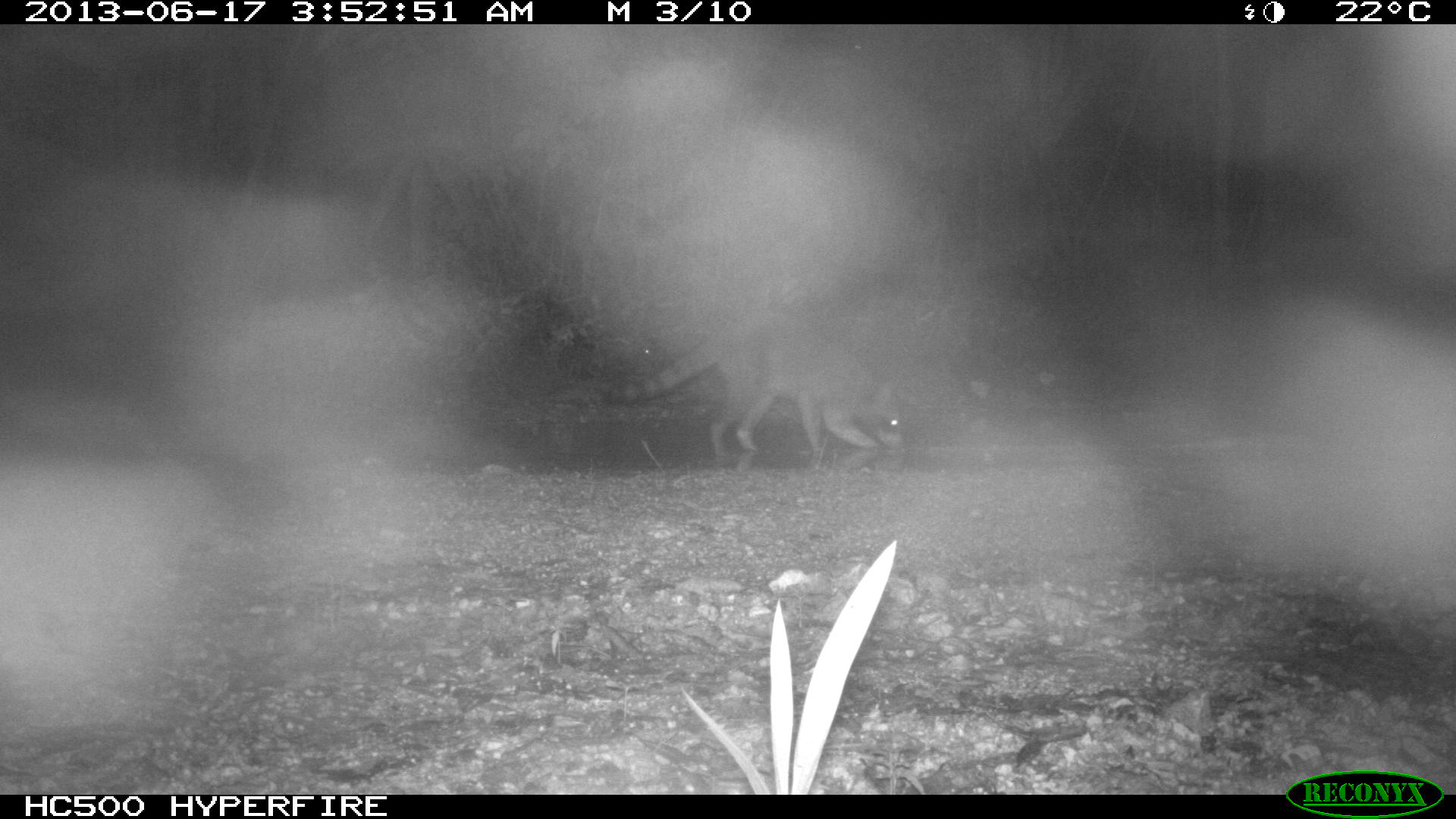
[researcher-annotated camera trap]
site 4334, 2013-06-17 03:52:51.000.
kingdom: Animalia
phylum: Chordata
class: Mammalia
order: Carnivora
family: Procyonidae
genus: Procyon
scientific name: Procyon lotor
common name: common raccoon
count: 1